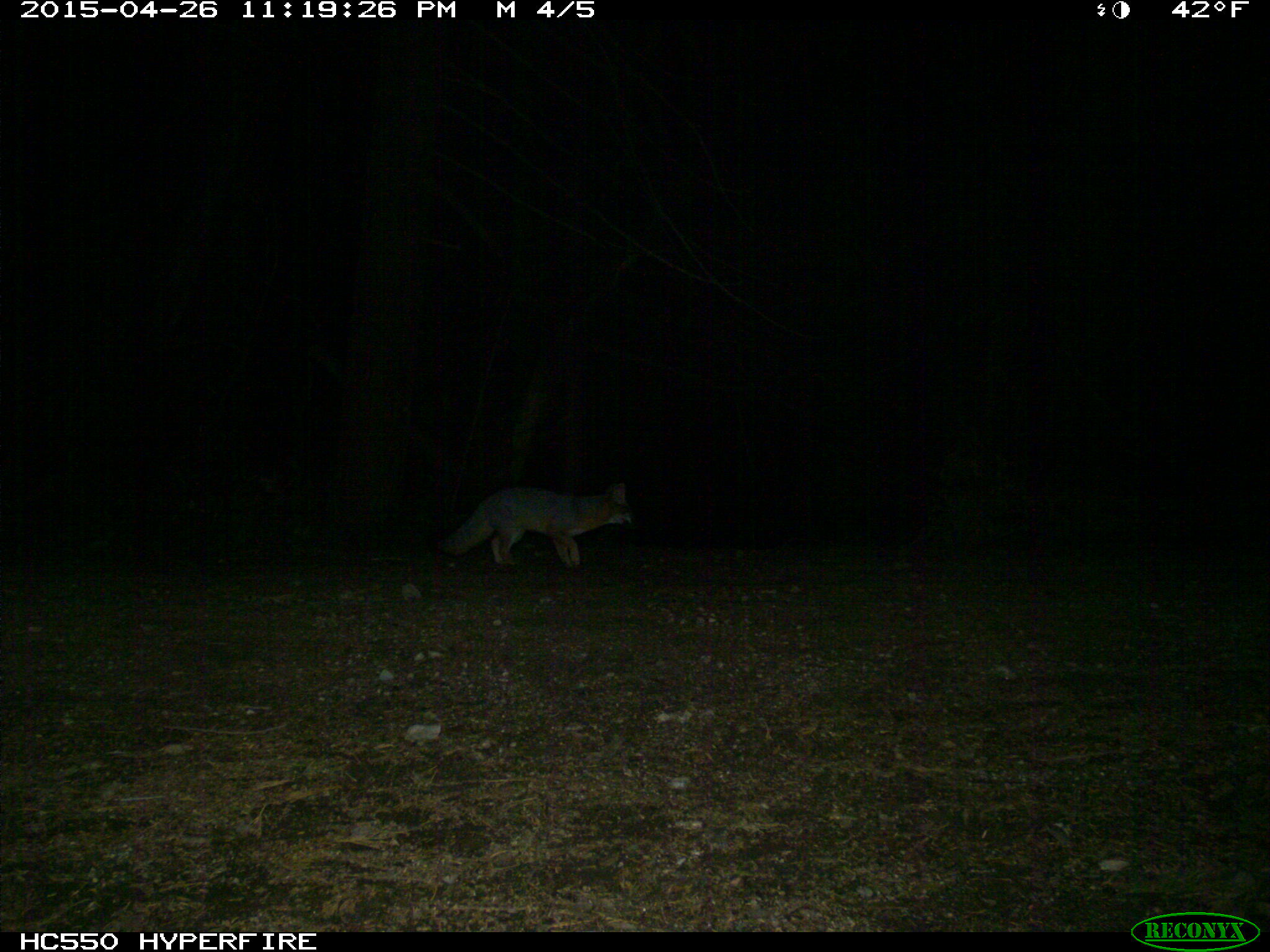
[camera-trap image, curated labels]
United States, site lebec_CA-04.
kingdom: Animalia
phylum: Chordata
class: Mammalia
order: Carnivora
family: Canidae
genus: Urocyon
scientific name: Urocyon cinereoargenteus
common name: gray fox